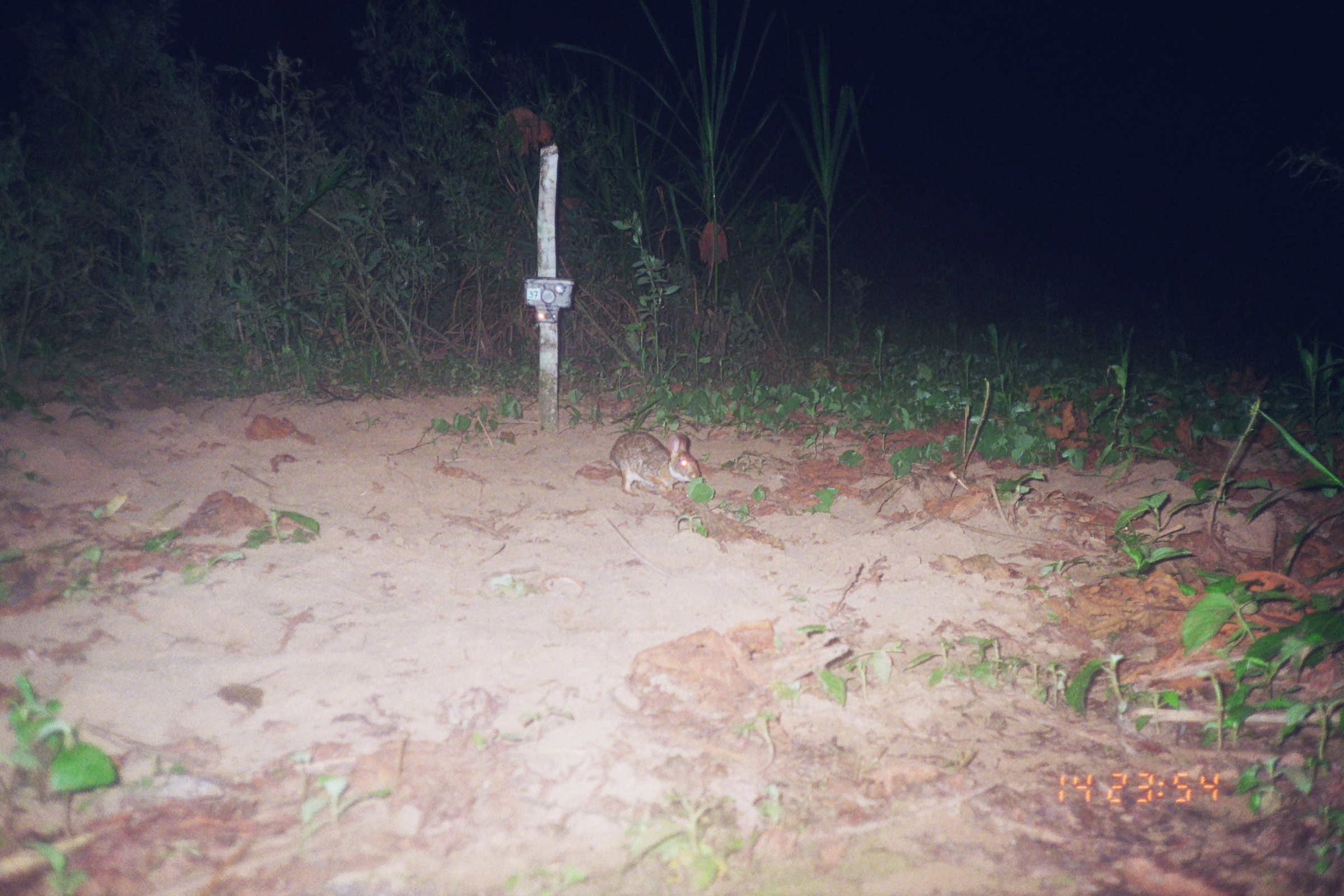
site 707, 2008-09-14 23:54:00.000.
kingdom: Animalia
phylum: Chordata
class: Mammalia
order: Lagomorpha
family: Leporidae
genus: Sylvilagus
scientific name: Sylvilagus brasiliensis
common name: tapeti